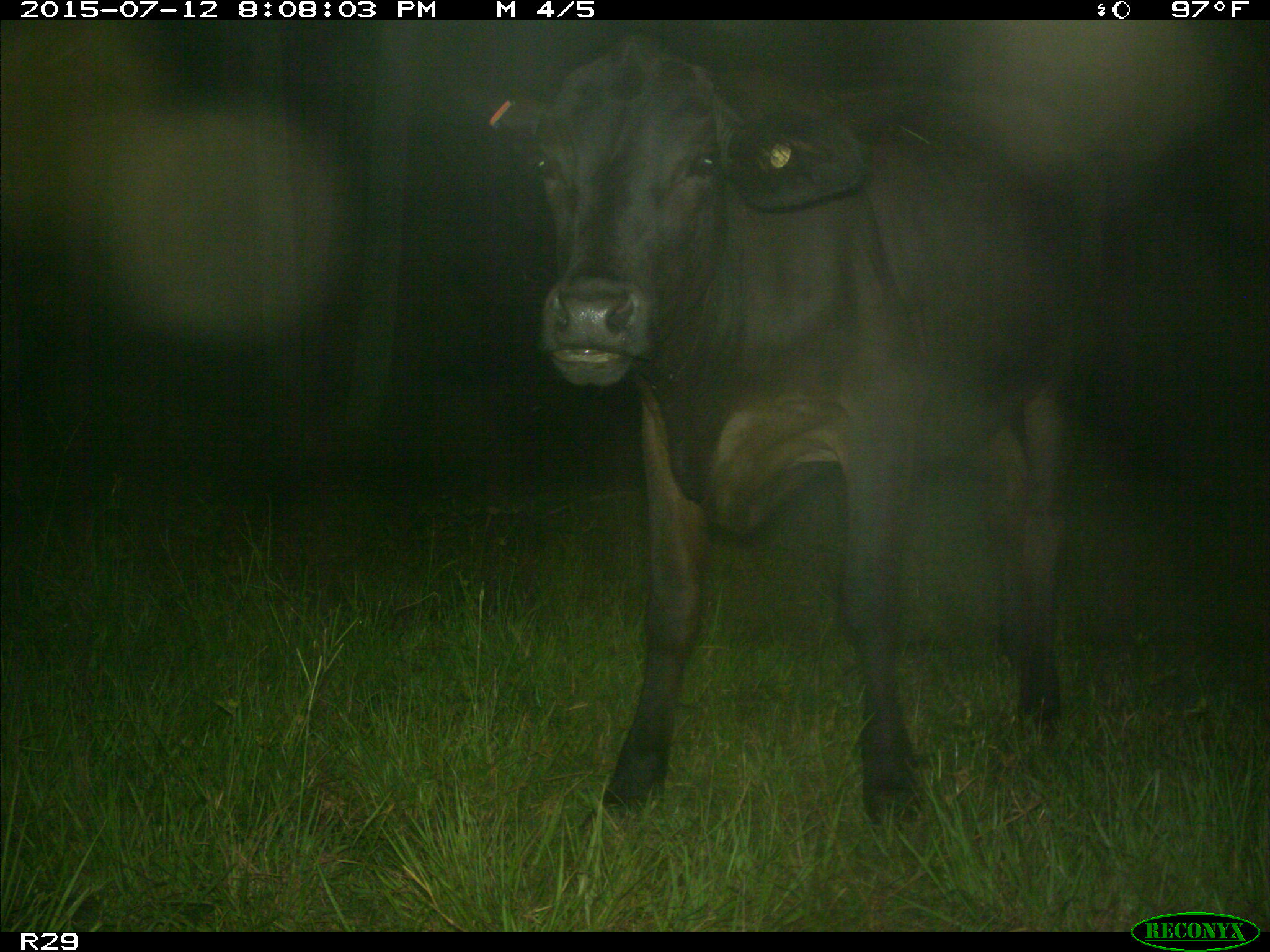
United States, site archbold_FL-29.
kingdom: Animalia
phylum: Chordata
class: Mammalia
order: Artiodactyla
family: Bovidae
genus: Bos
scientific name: Bos taurus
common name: domestic cow